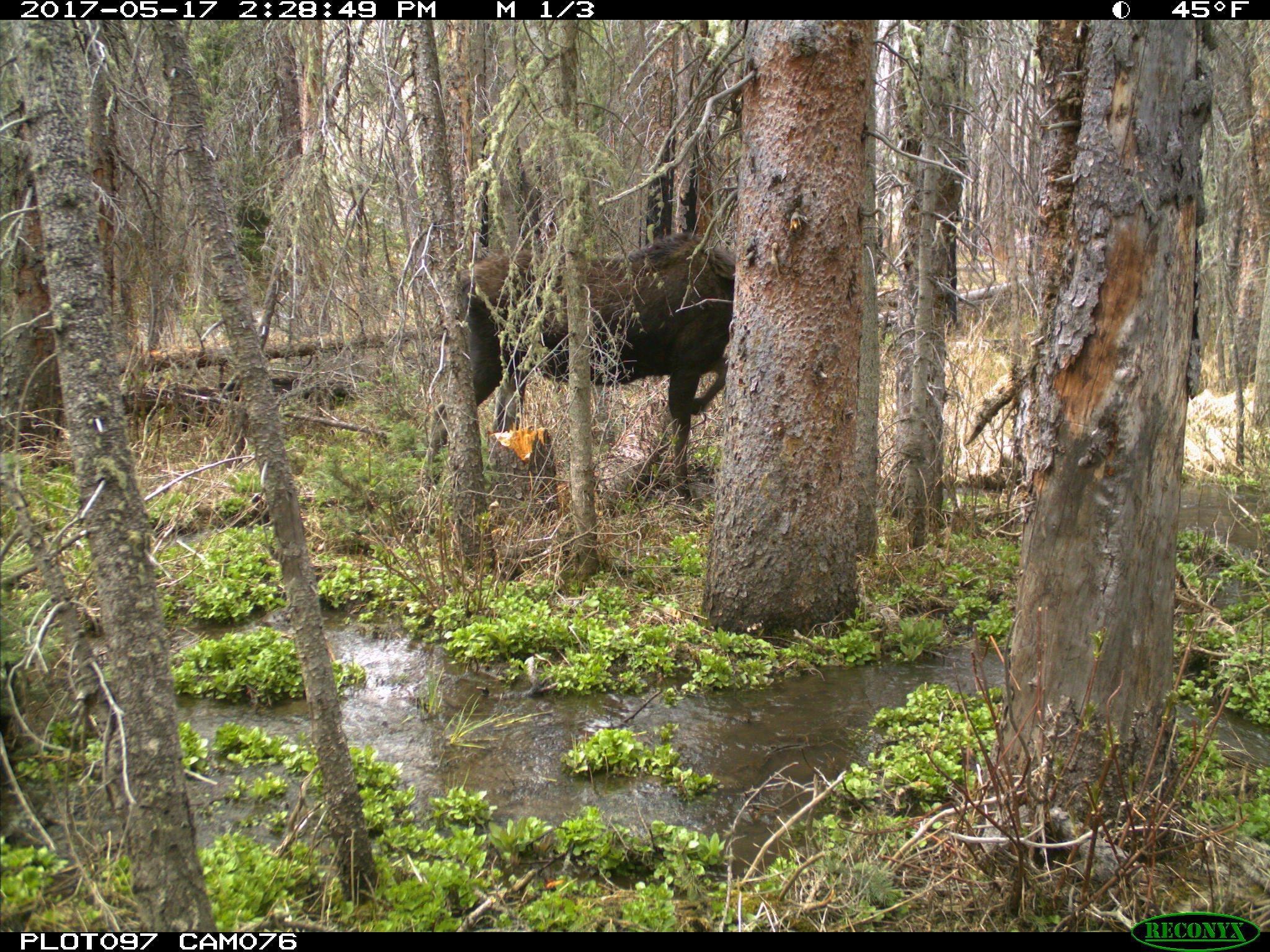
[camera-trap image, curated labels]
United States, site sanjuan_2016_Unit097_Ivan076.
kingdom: Animalia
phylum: Chordata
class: Mammalia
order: Artiodactyla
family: Cervidae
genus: Alces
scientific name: Alces alces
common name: moose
Alces alces (moose).